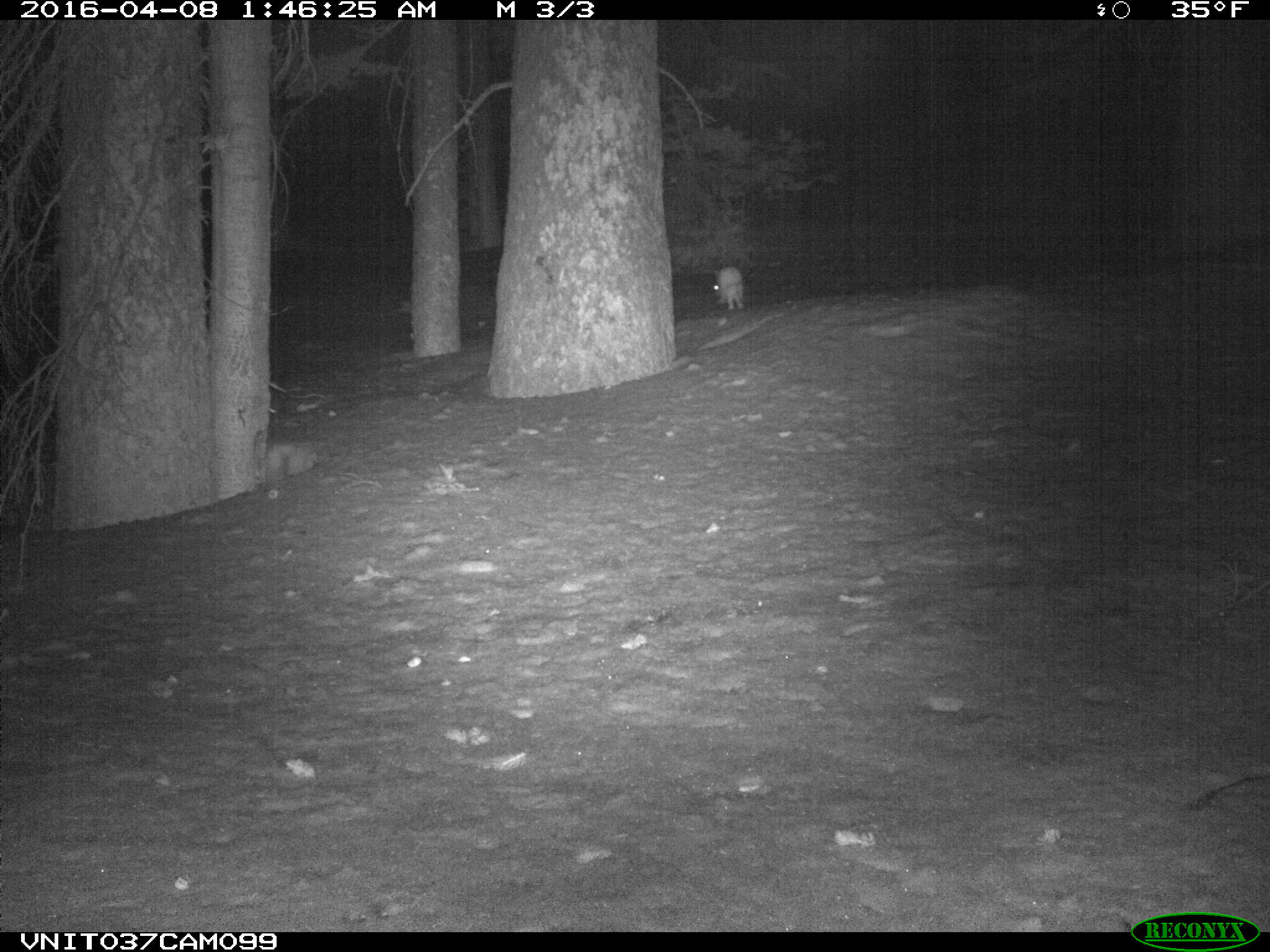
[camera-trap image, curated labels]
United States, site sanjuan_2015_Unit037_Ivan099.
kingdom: Animalia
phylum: Chordata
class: Mammalia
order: Lagomorpha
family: Leporidae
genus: Lepus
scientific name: Lepus americanus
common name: snowshoe hare